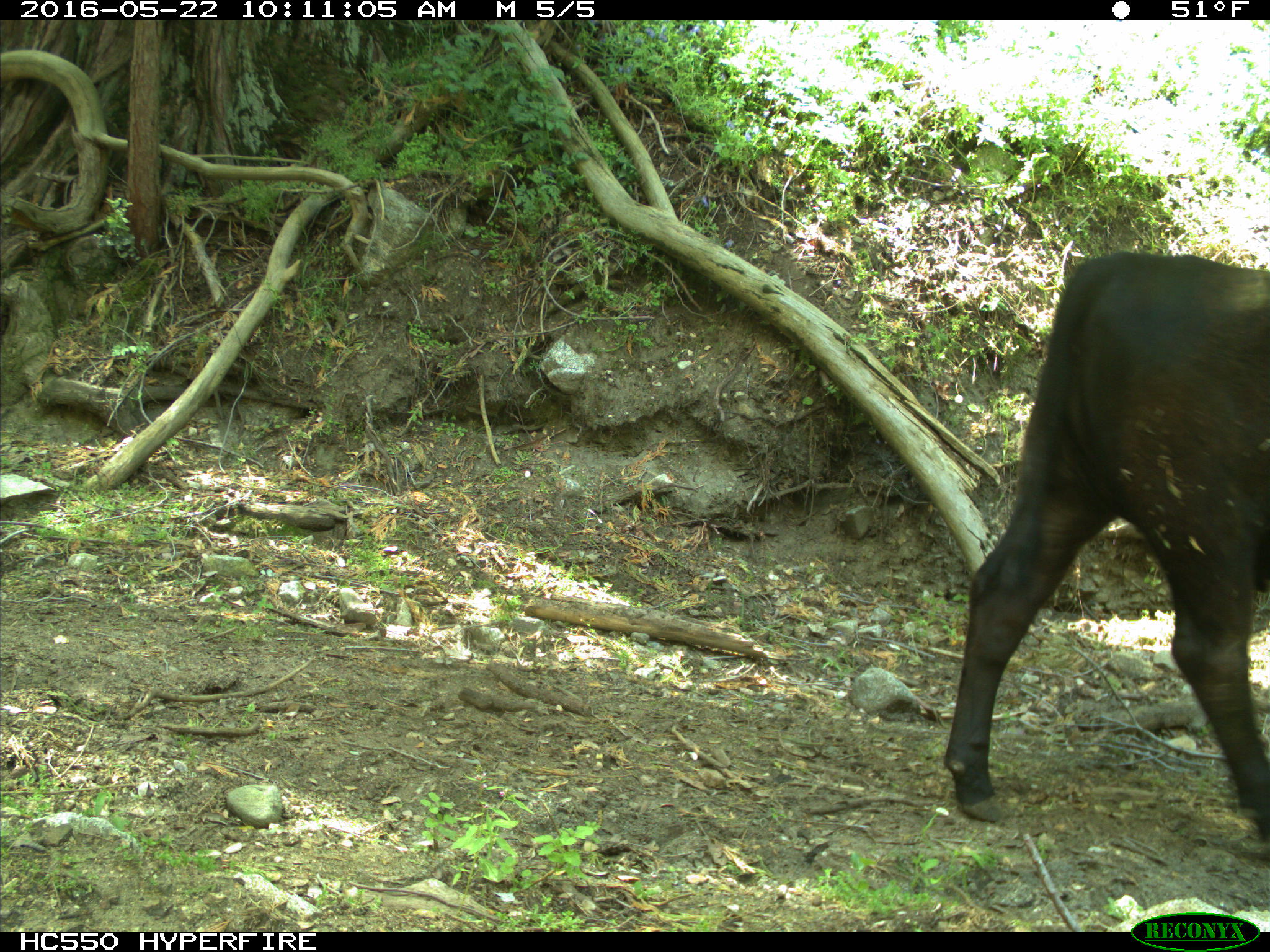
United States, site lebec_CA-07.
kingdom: Animalia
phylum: Chordata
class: Mammalia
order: Artiodactyla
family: Bovidae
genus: Bos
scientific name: Bos taurus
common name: domestic cow